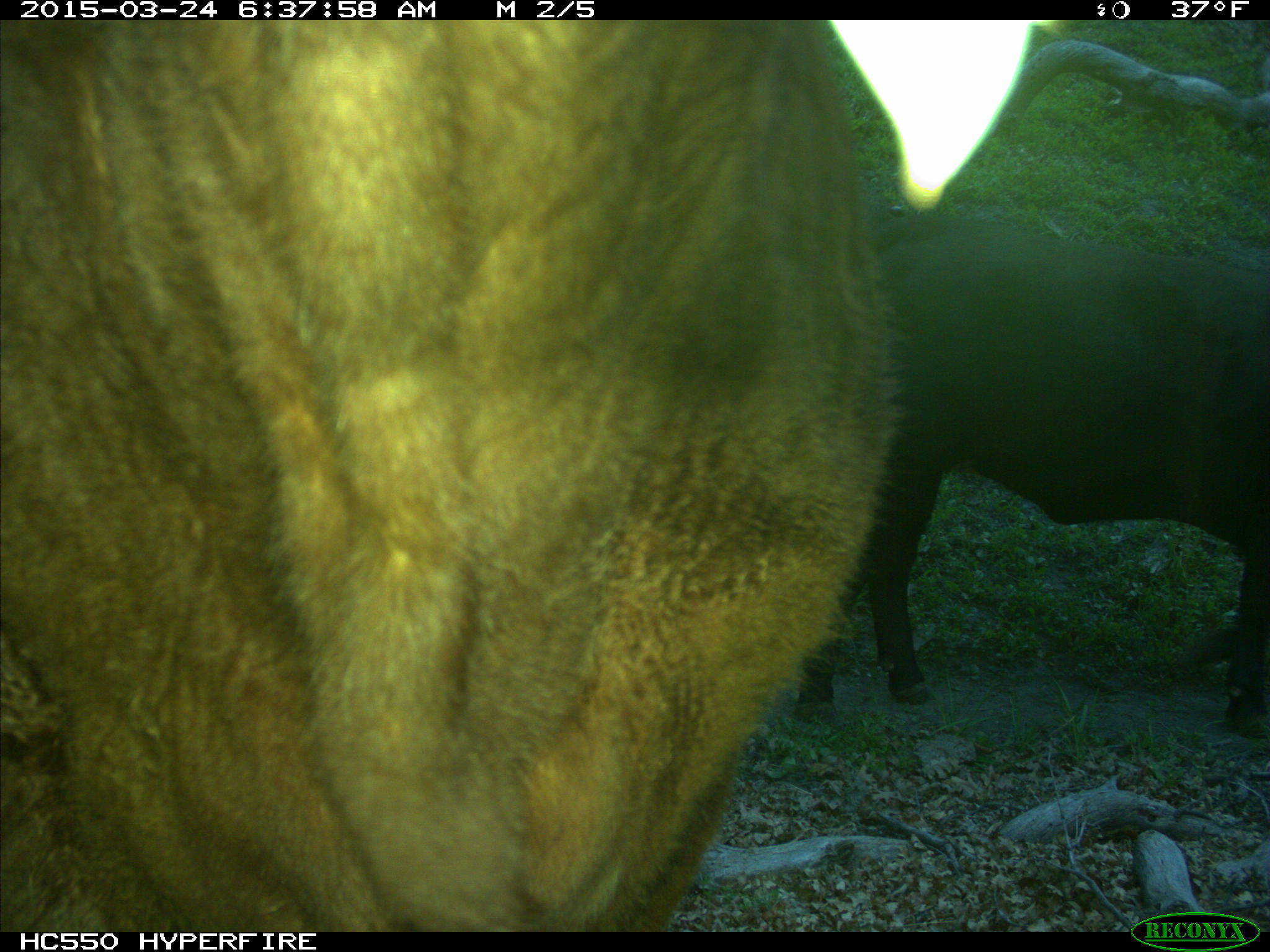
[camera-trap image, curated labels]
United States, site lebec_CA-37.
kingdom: Animalia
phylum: Chordata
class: Mammalia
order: Artiodactyla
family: Bovidae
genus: Bos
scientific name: Bos taurus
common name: domestic cow